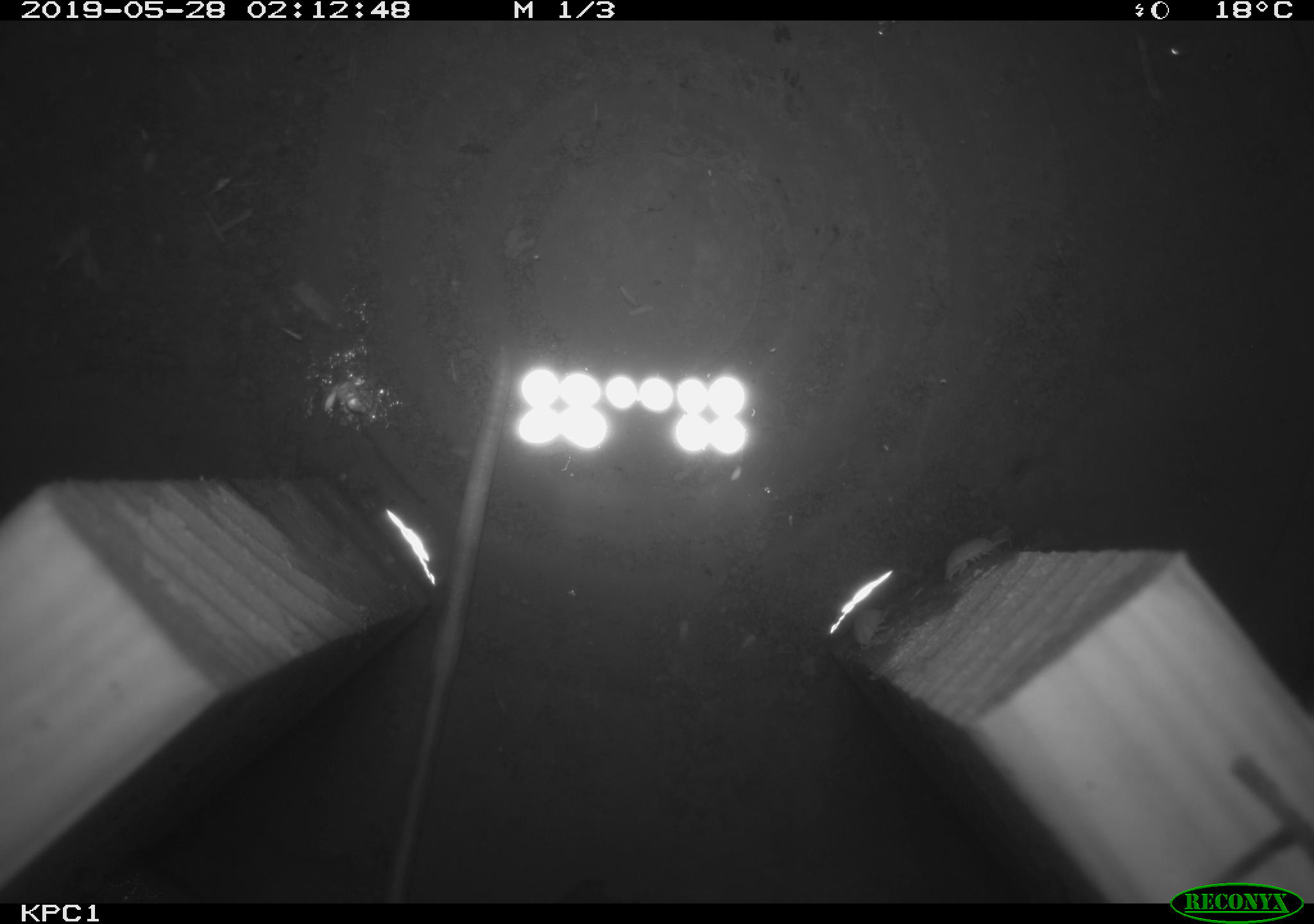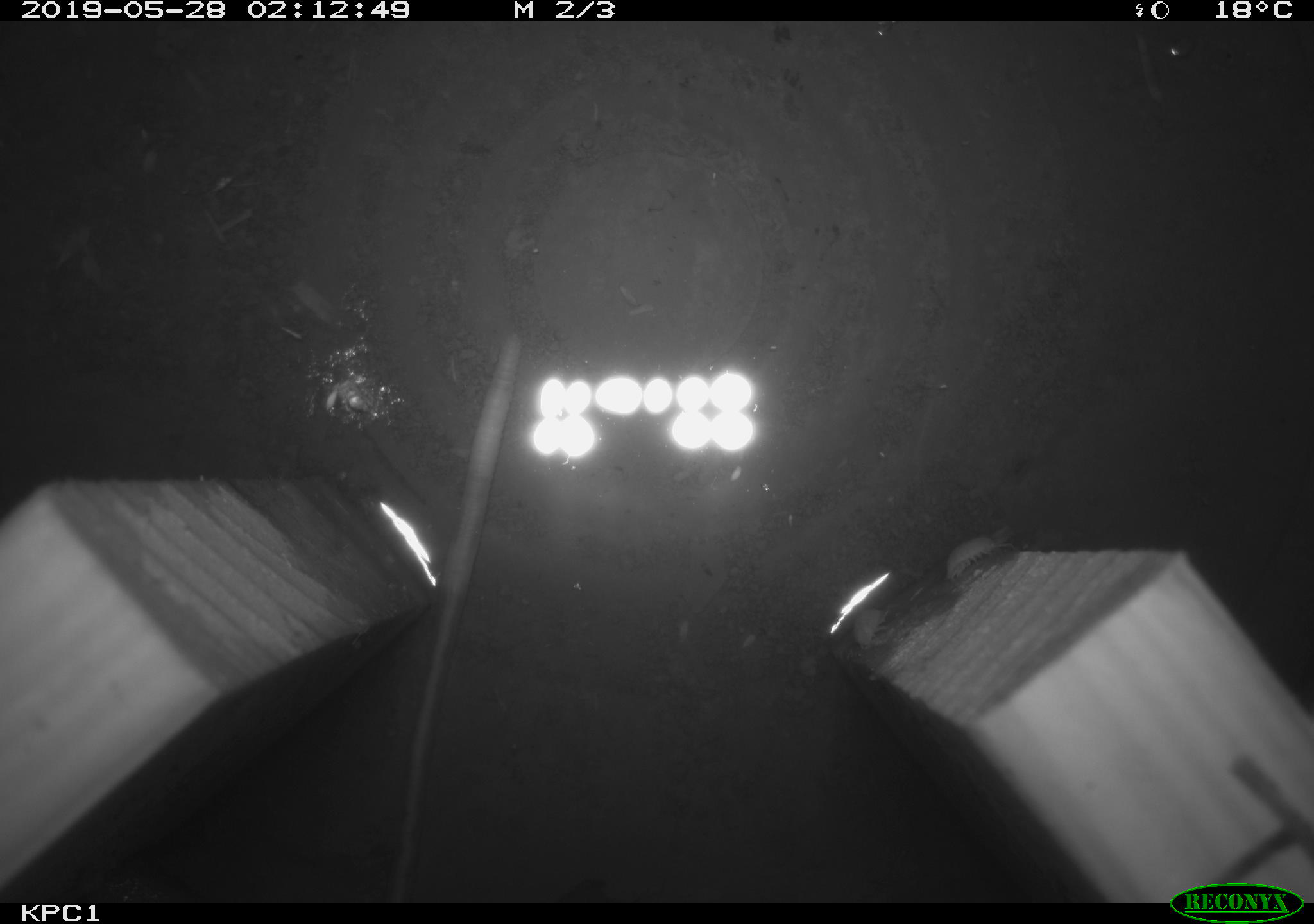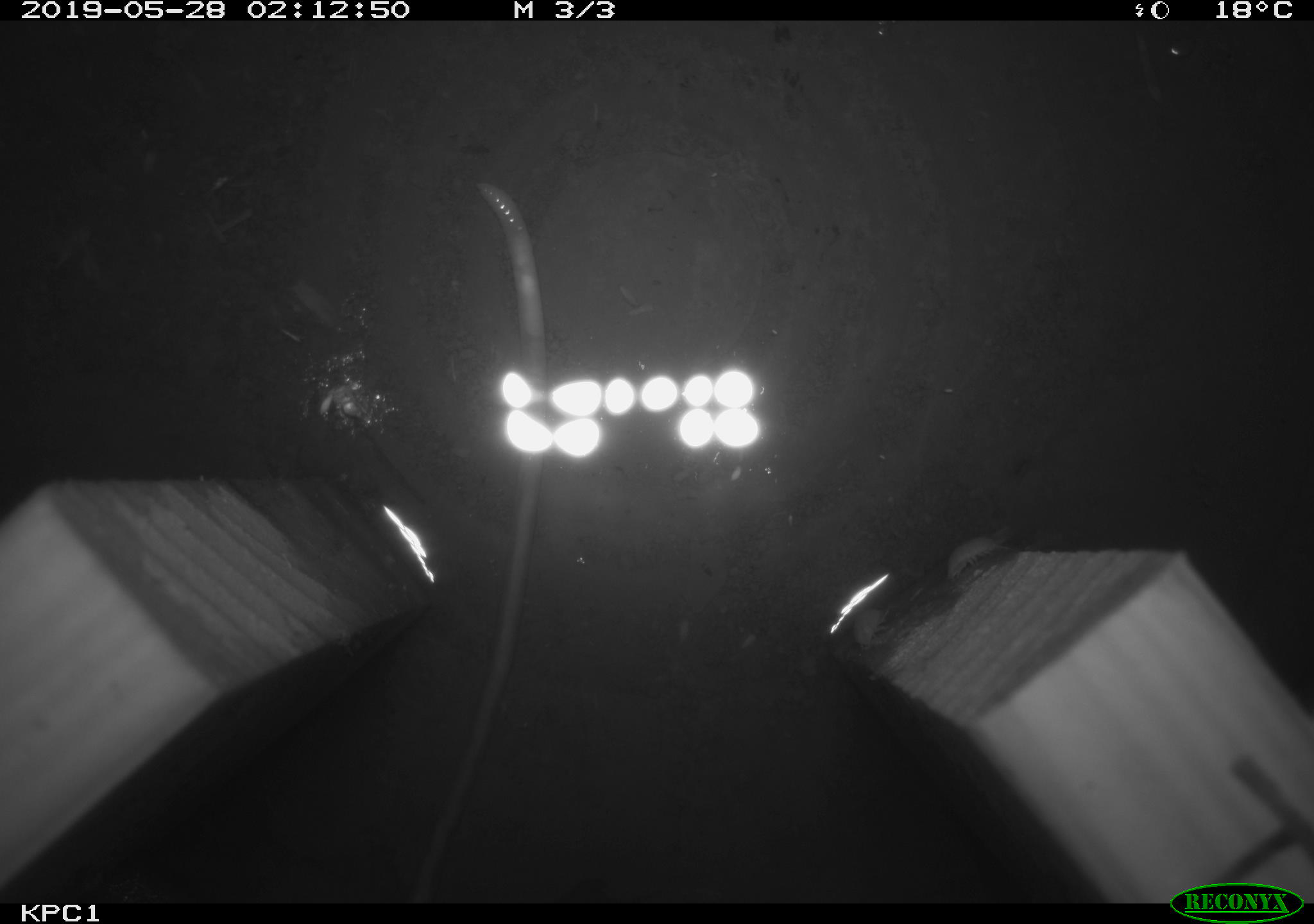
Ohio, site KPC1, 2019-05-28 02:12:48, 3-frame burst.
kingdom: Animalia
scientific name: Animalia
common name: animal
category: invertebrate